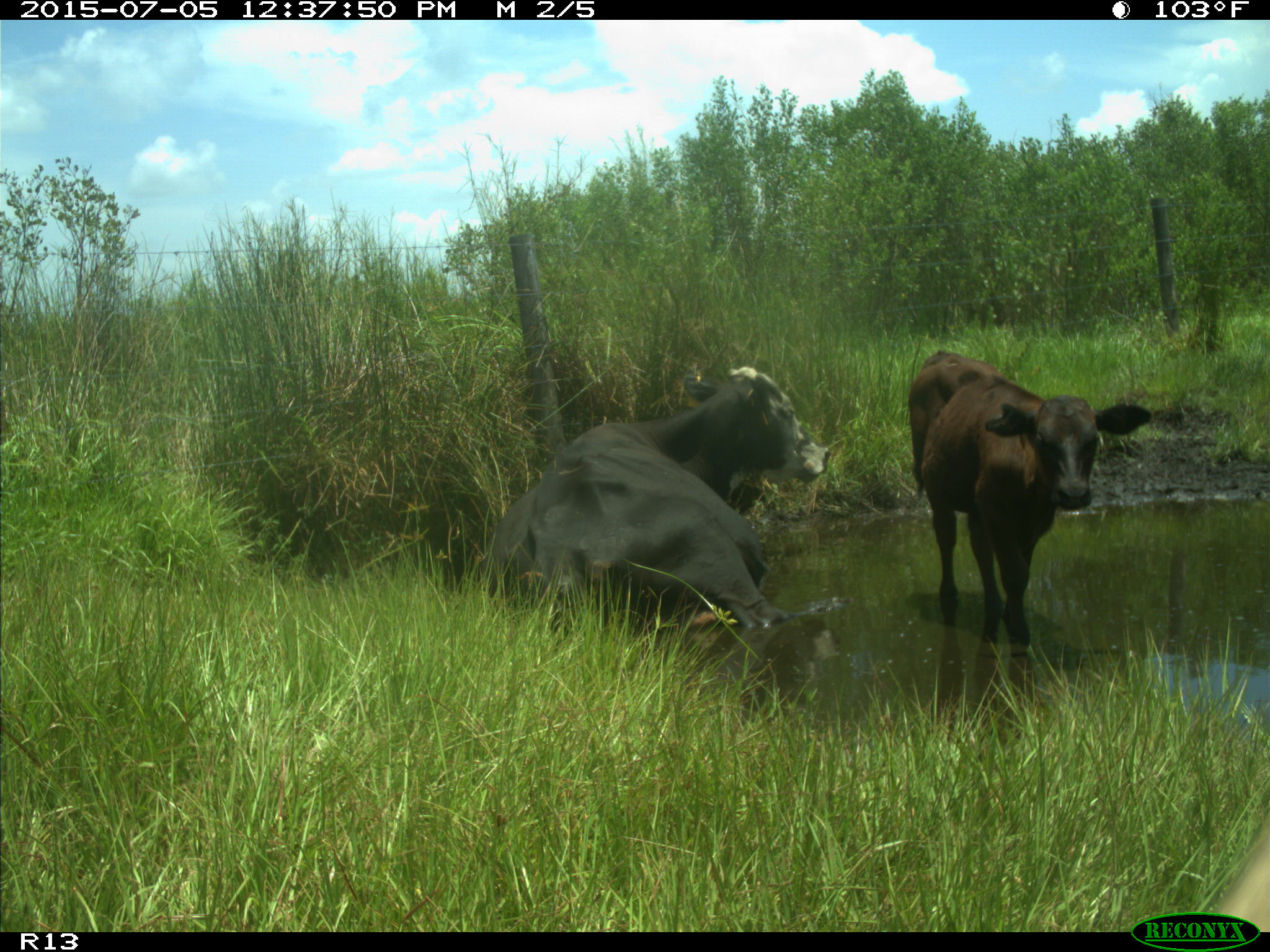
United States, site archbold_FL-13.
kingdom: Animalia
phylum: Chordata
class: Mammalia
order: Artiodactyla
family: Bovidae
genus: Bos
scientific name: Bos taurus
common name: domestic cow